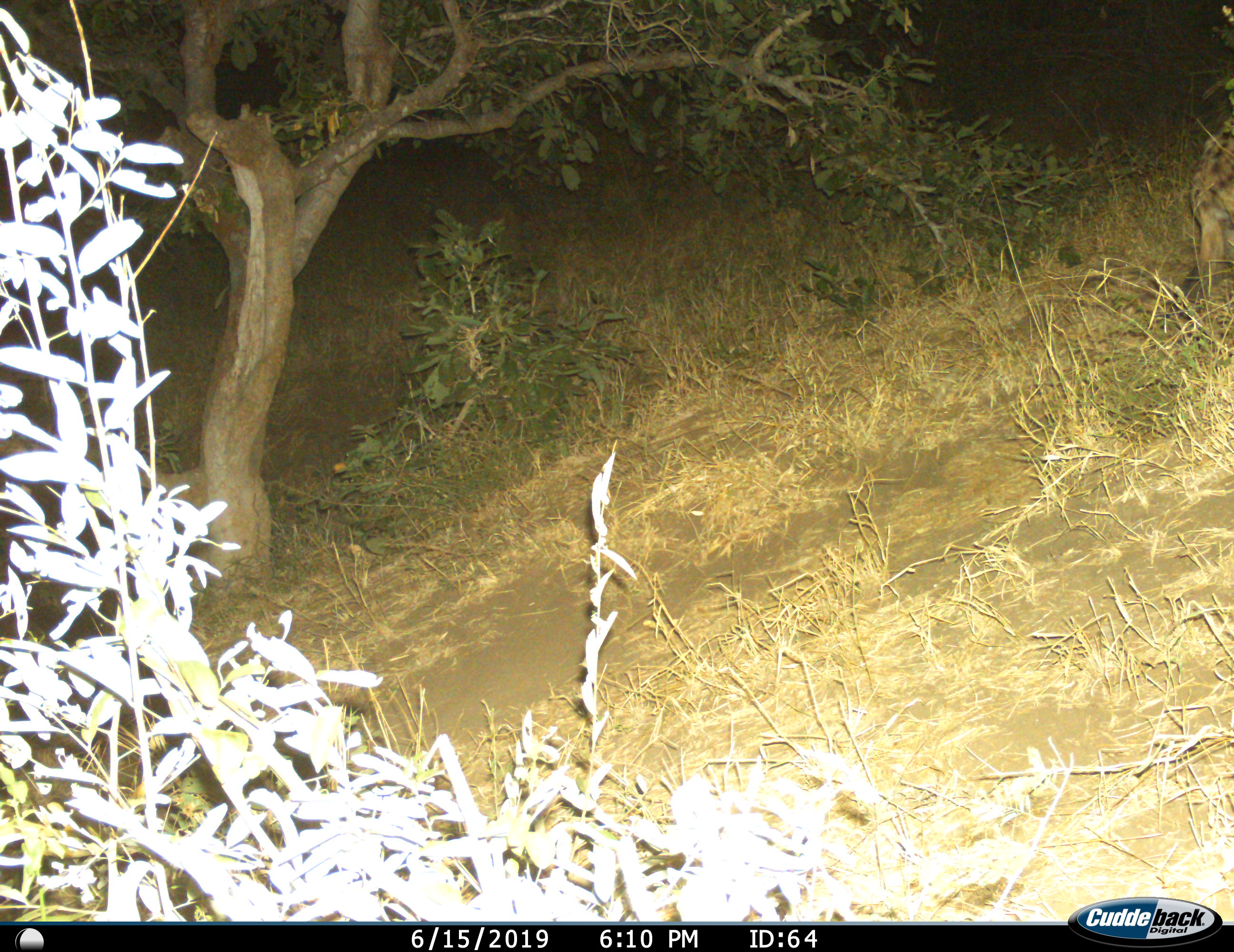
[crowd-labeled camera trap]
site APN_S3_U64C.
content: unidentified animal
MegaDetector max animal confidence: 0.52